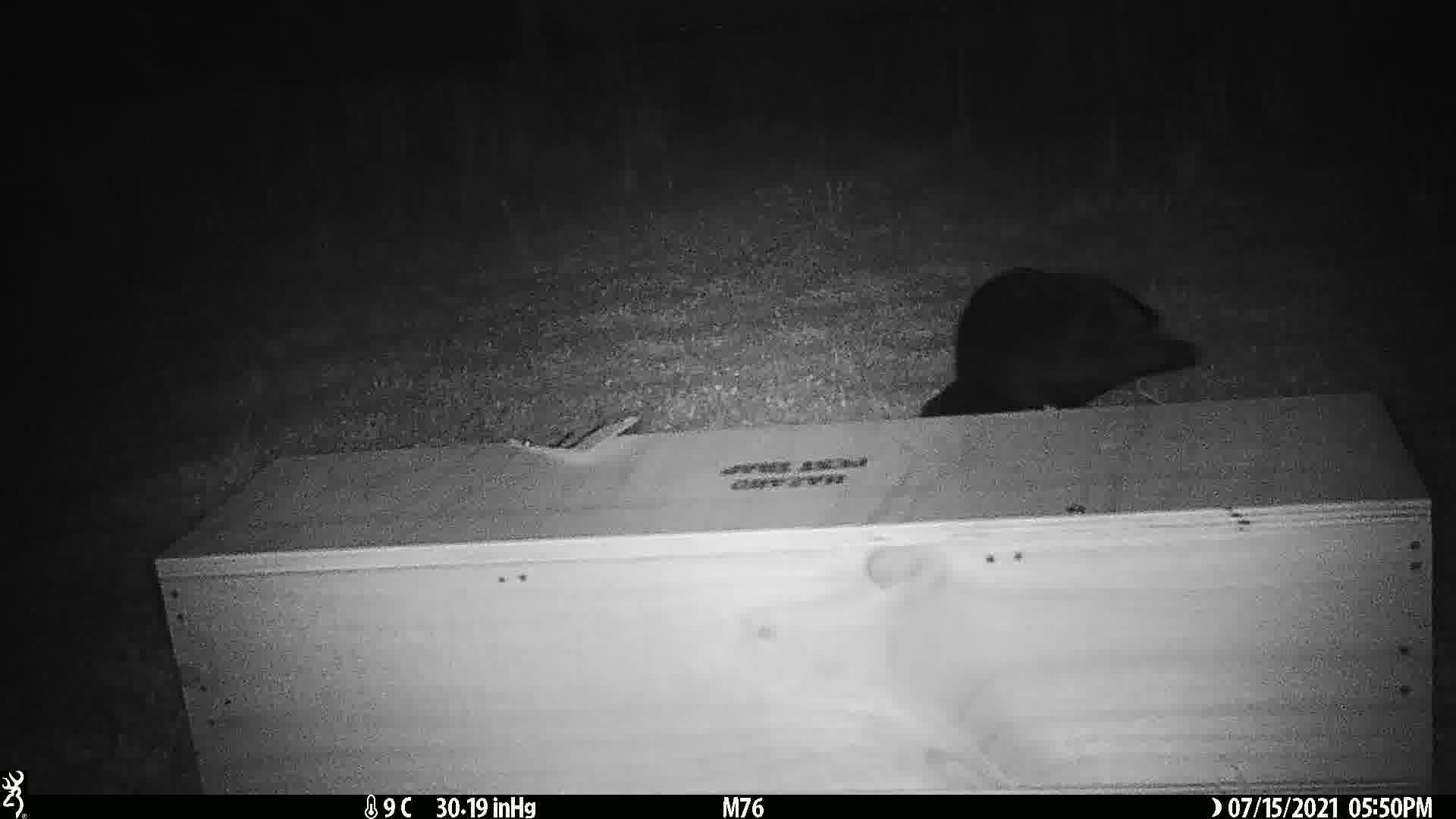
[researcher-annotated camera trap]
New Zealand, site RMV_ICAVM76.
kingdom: Animalia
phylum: Chordata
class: Aves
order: Gruiformes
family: Rallidae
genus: Porphyrio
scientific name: Porphyrio melanotus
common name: australasian swamphen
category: pukeko